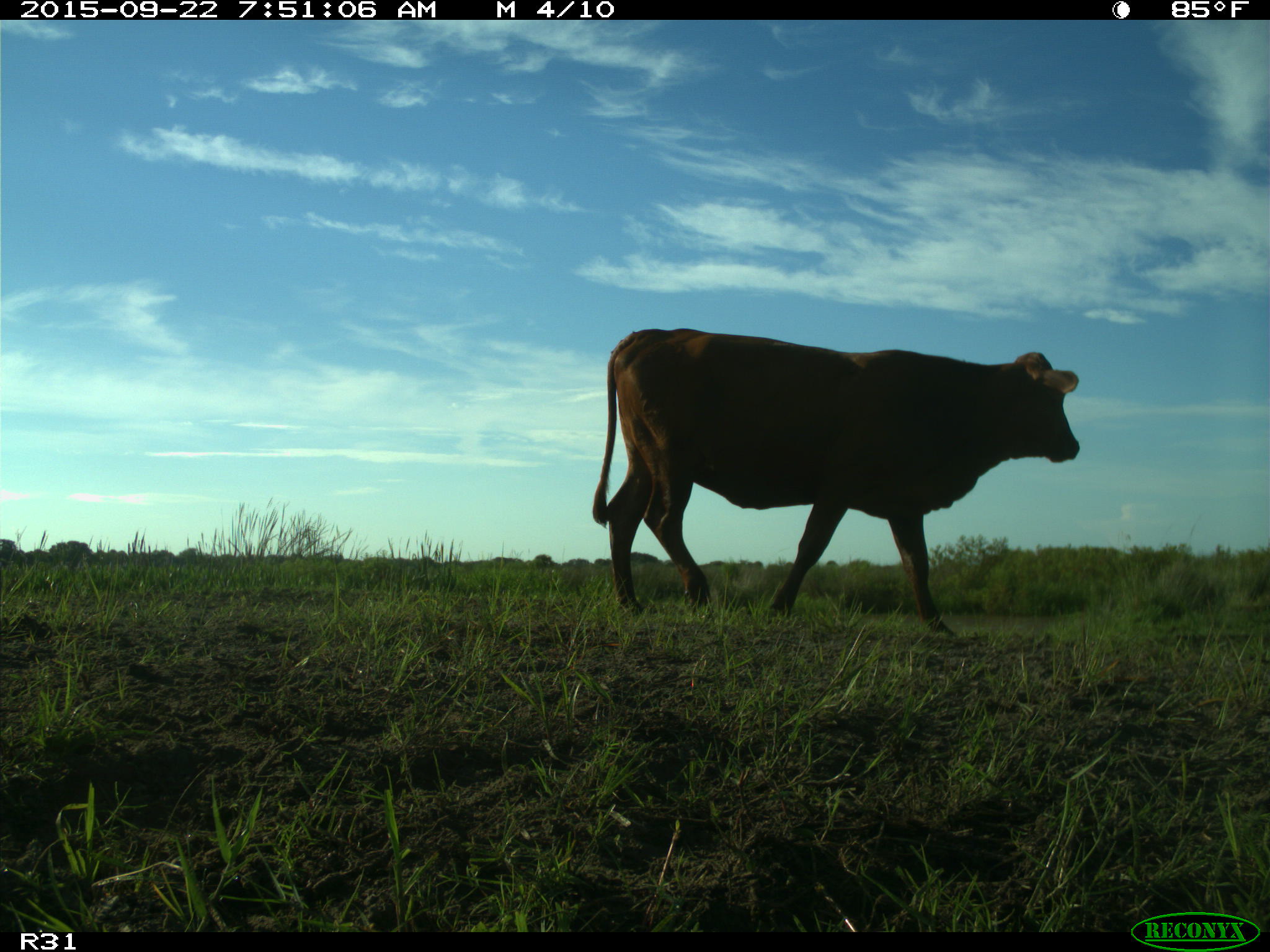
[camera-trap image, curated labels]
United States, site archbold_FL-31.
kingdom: Animalia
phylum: Chordata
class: Mammalia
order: Artiodactyla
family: Bovidae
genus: Bos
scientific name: Bos taurus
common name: domestic cow